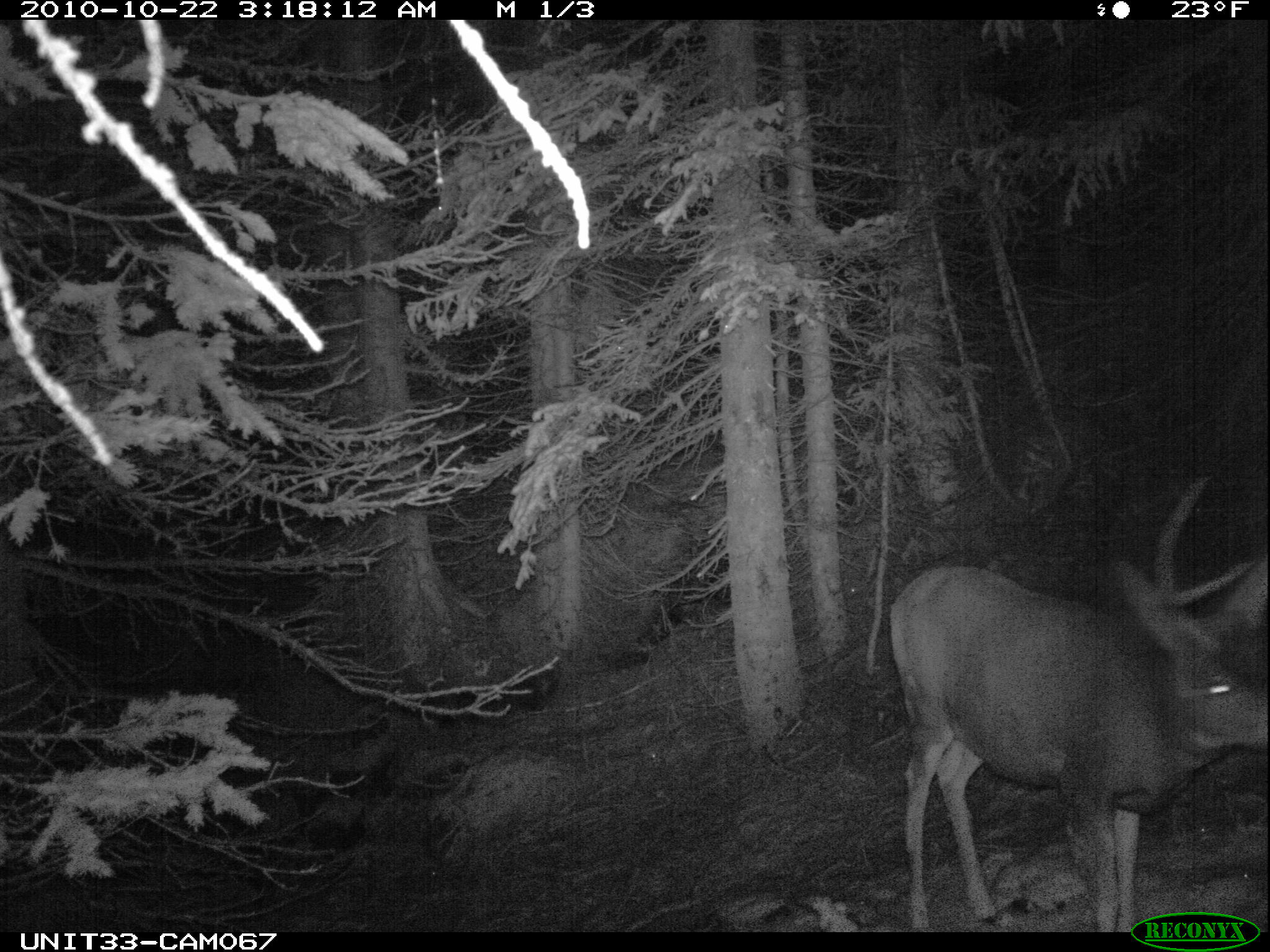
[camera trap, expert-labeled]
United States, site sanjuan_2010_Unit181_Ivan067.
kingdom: Animalia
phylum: Chordata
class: Mammalia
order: Artiodactyla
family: Cervidae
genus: Odocoileus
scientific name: Odocoileus hemionus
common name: mule deer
Odocoileus hemionus (mule deer).